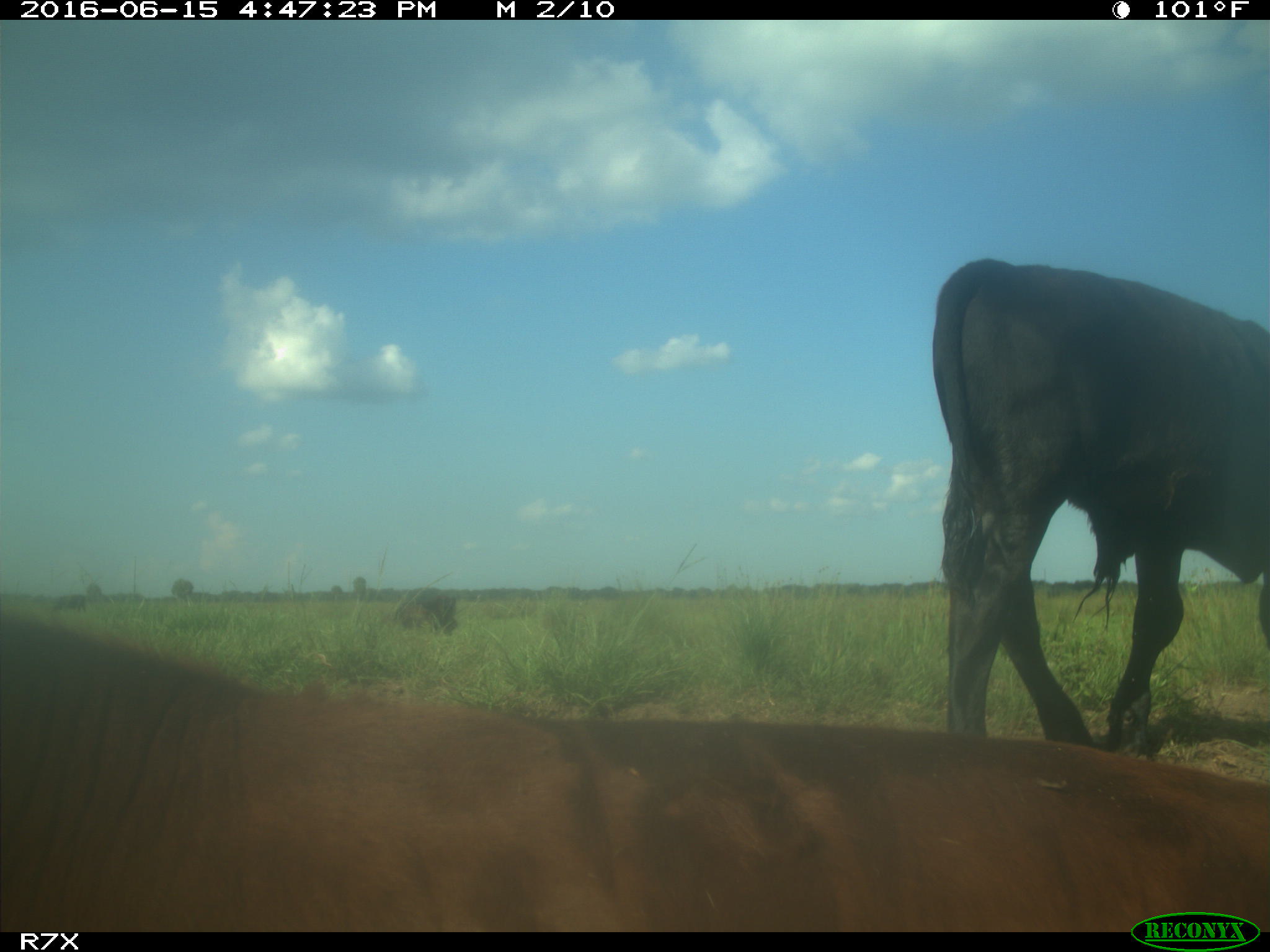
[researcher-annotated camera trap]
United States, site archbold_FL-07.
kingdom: Animalia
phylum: Chordata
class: Mammalia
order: Artiodactyla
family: Bovidae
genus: Bos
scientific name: Bos taurus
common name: domestic cow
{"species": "Bos taurus (domestic cow)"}